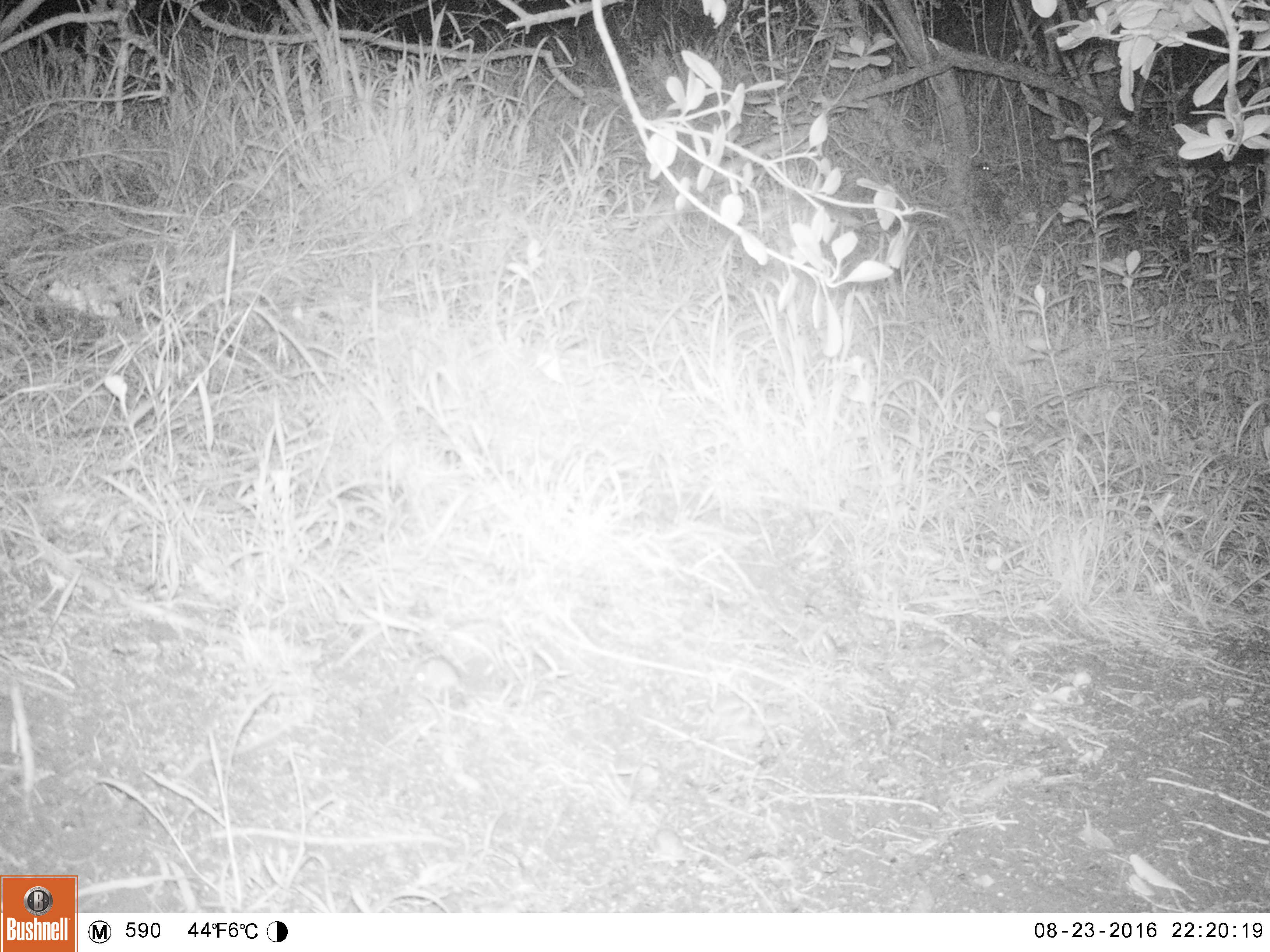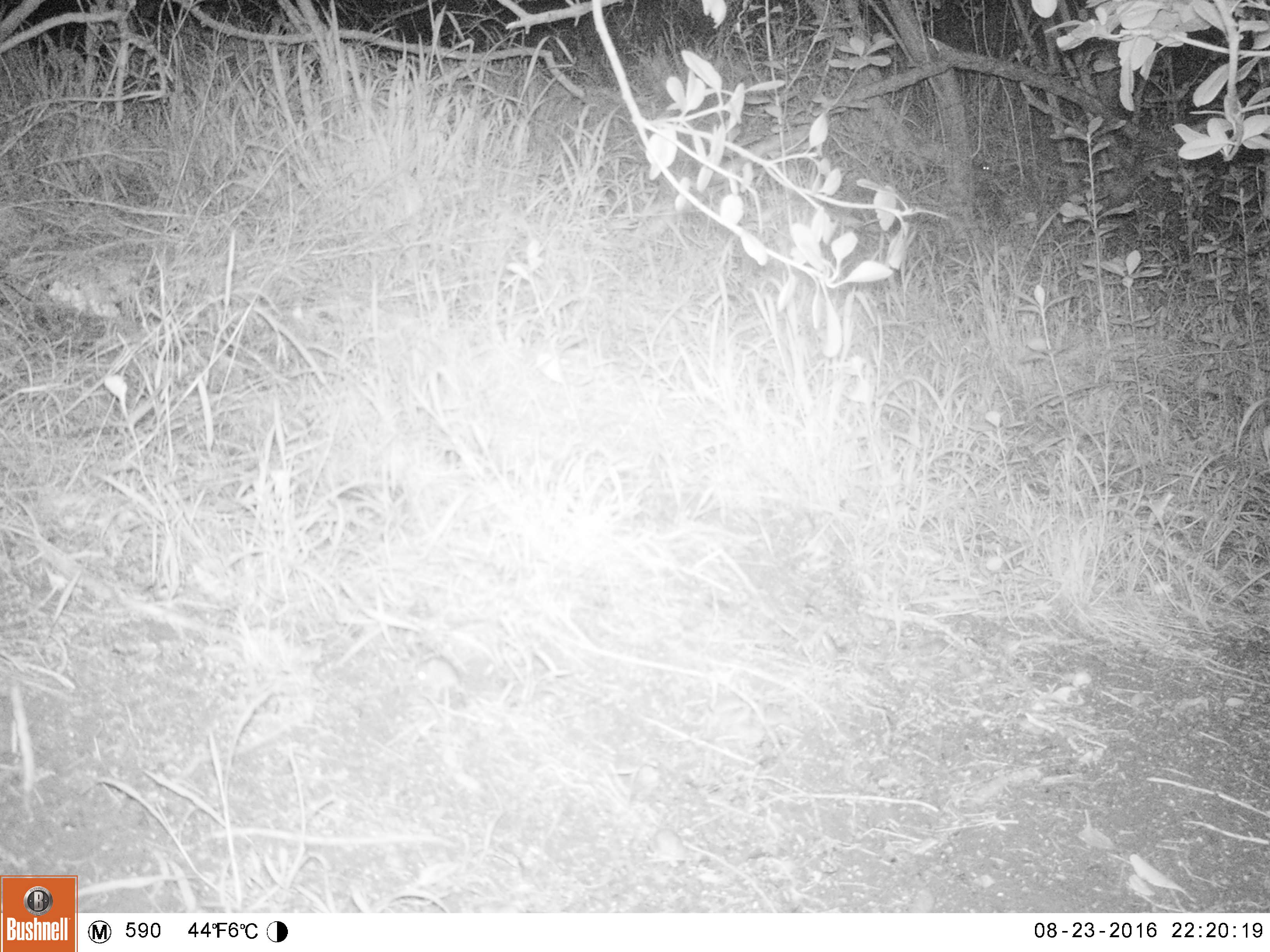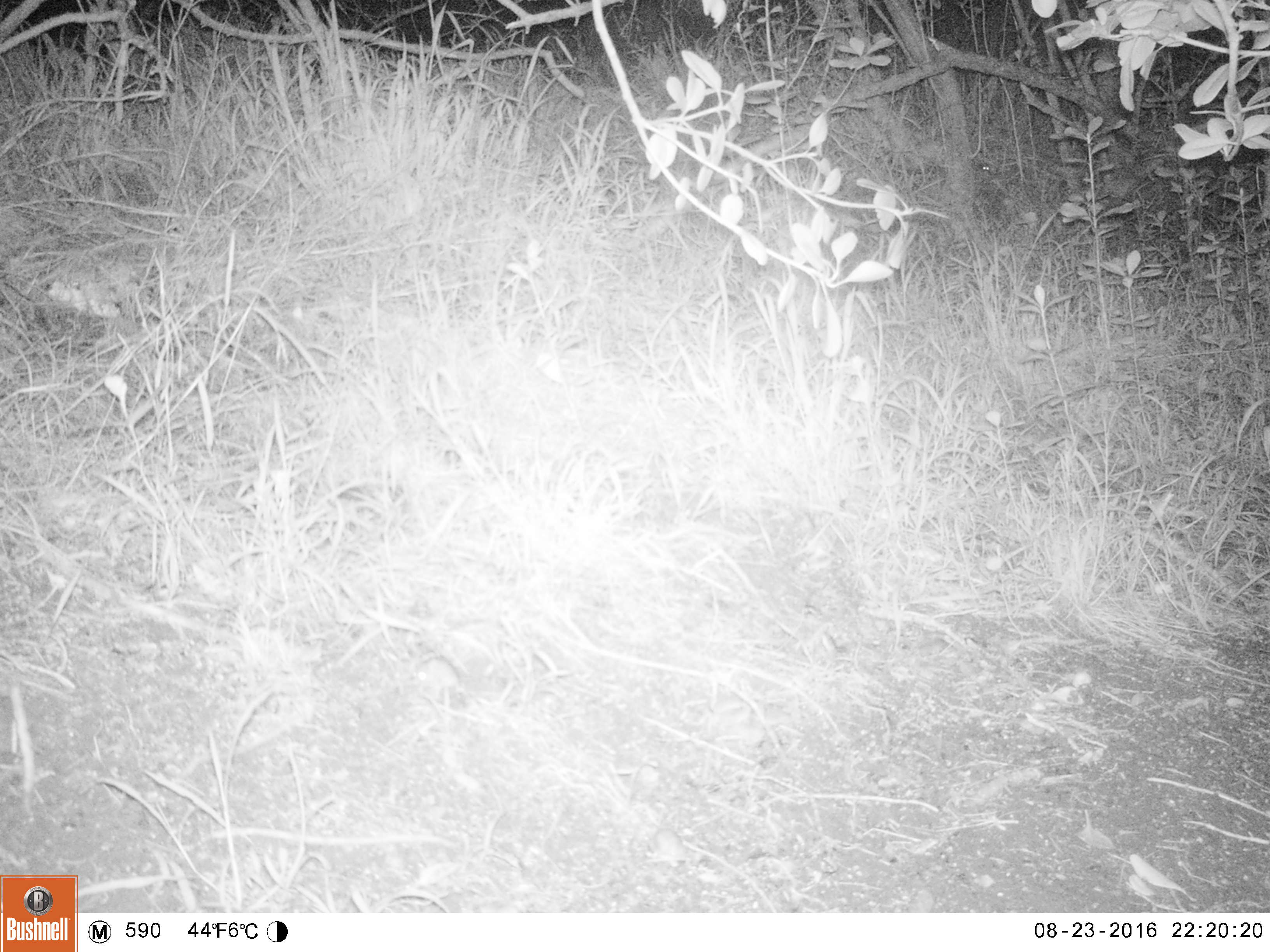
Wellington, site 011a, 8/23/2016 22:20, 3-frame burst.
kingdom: Animalia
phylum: Chordata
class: Mammalia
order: Rodentia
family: Muridae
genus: Mus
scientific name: Mus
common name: mouse